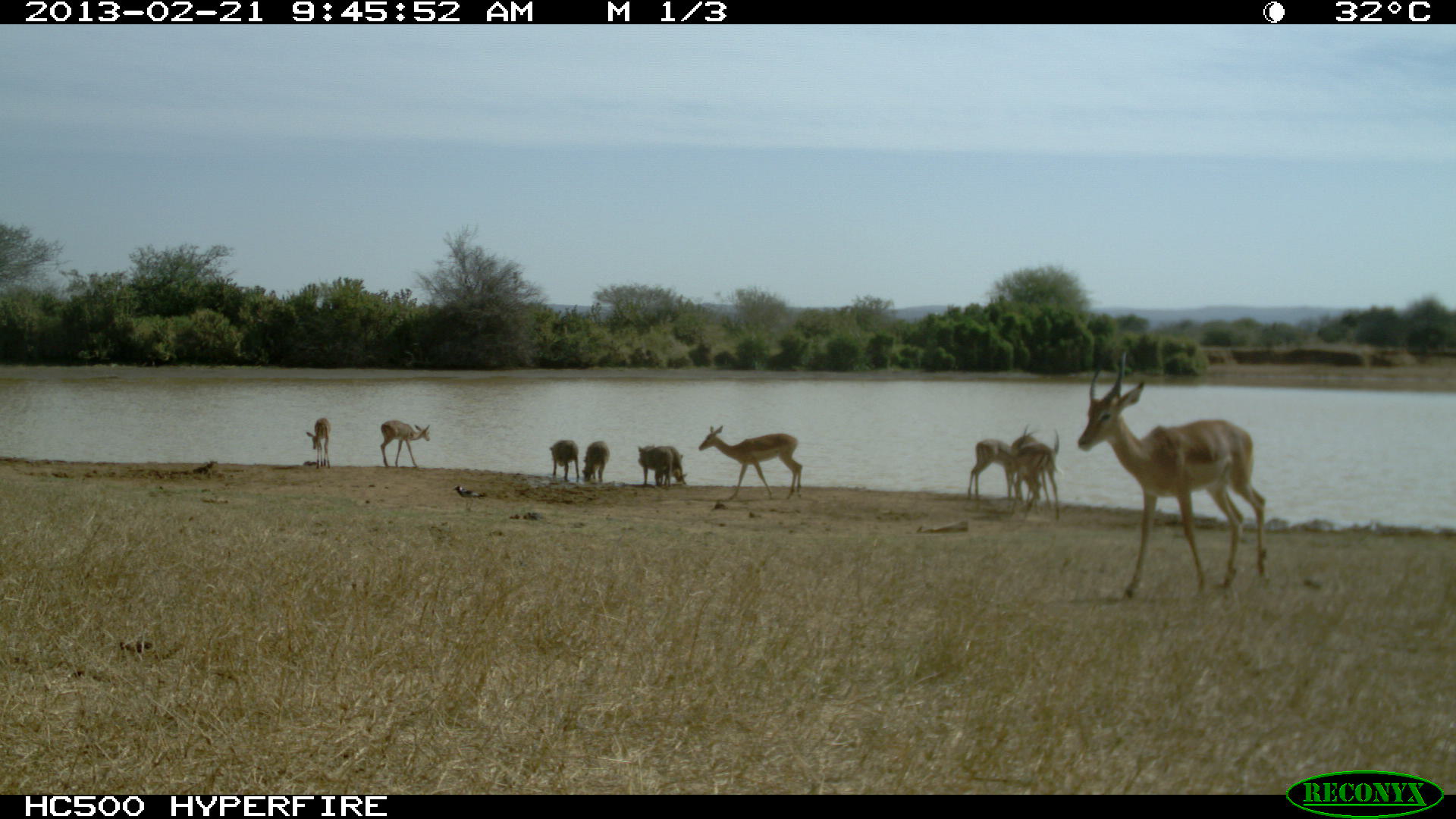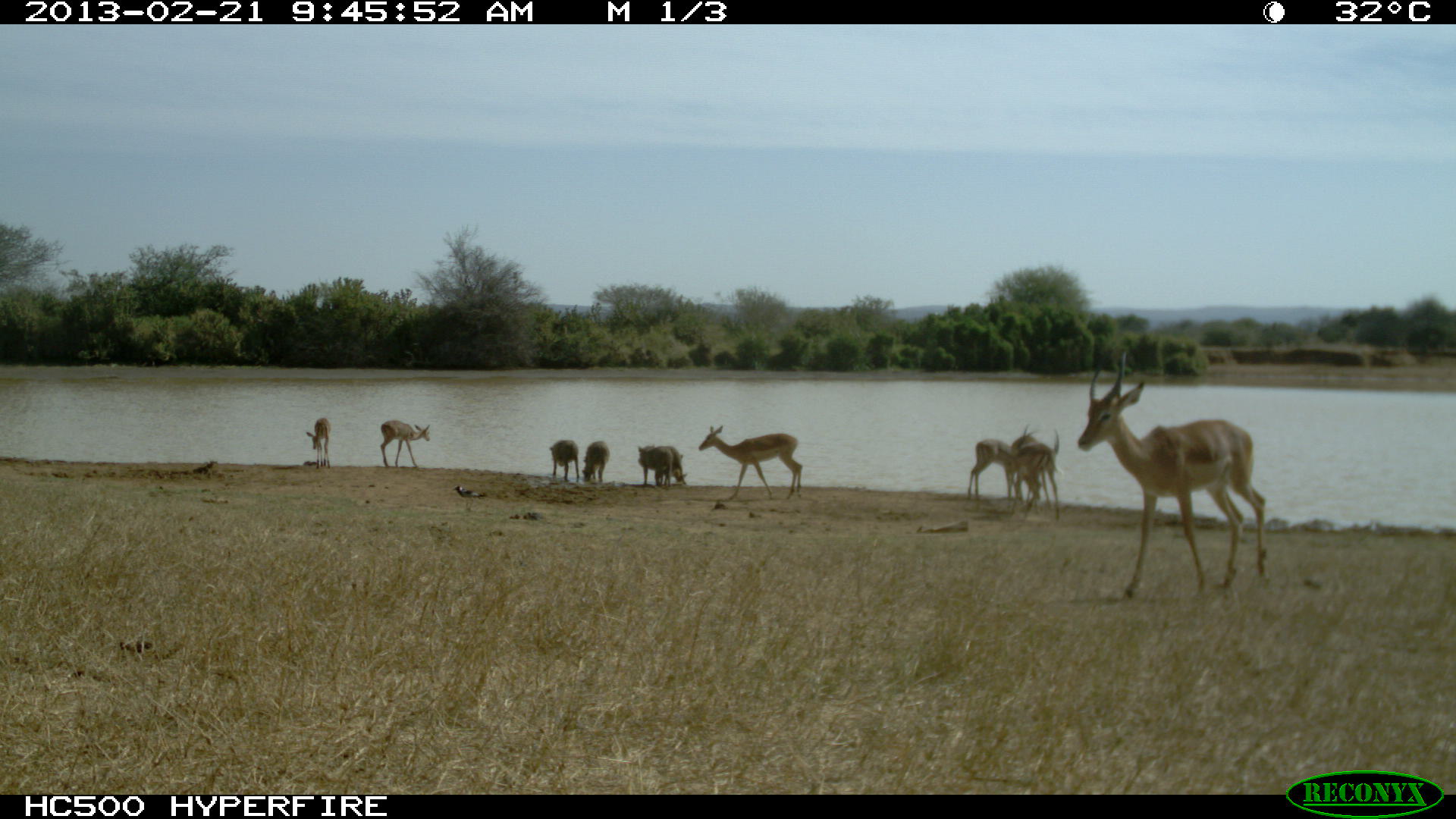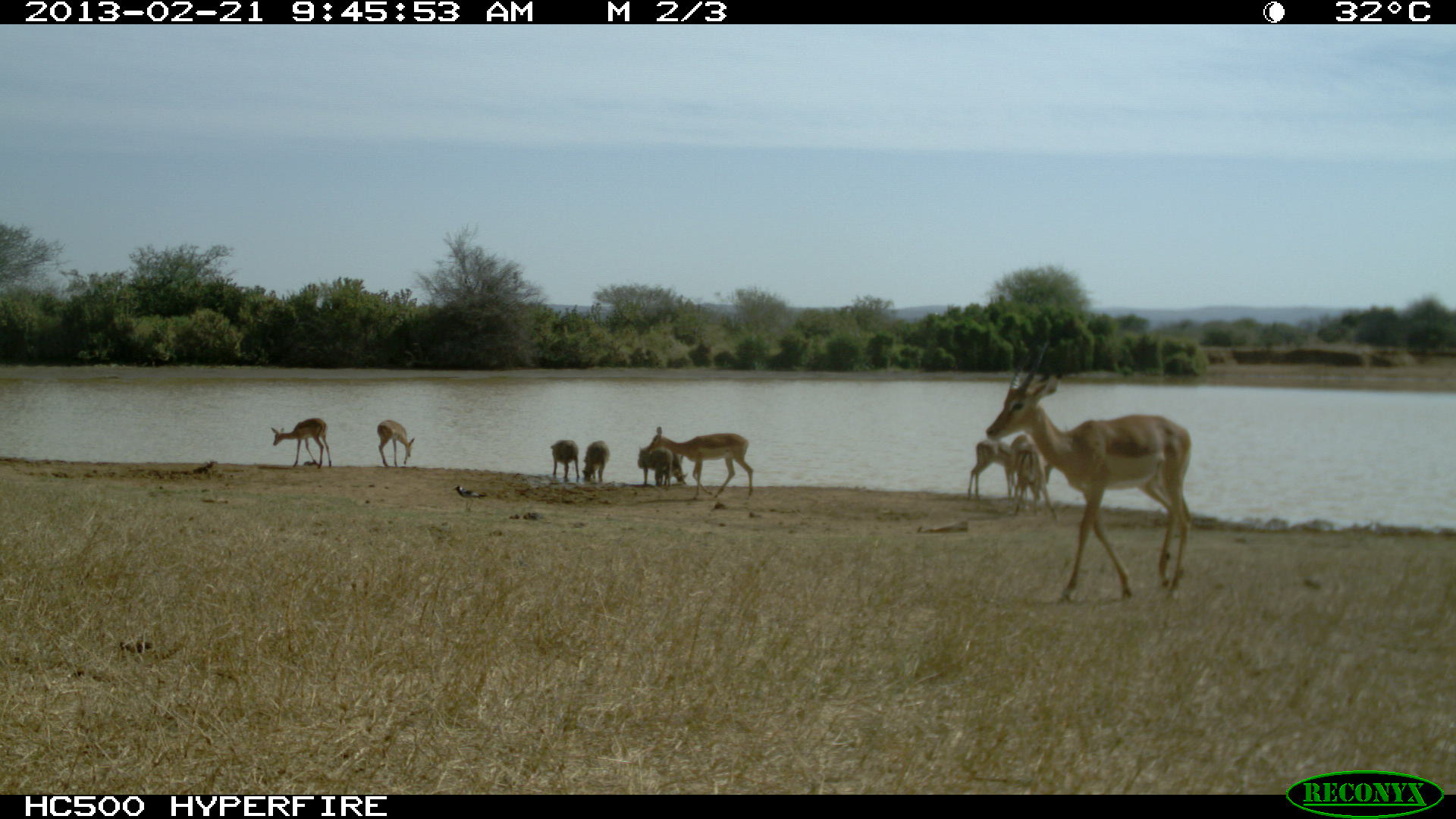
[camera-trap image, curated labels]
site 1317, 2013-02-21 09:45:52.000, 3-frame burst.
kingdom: Animalia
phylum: Chordata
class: Mammalia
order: Artiodactyla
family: Suidae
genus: Phacochoerus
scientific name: Phacochoerus africanus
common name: common warthog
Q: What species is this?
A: Phacochoerus africanus (common warthog).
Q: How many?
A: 4.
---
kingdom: Animalia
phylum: Chordata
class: Mammalia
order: Artiodactyla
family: Bovidae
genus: Aepyceros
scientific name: Aepyceros melampus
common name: impala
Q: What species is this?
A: Aepyceros melampus (impala).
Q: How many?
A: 7.